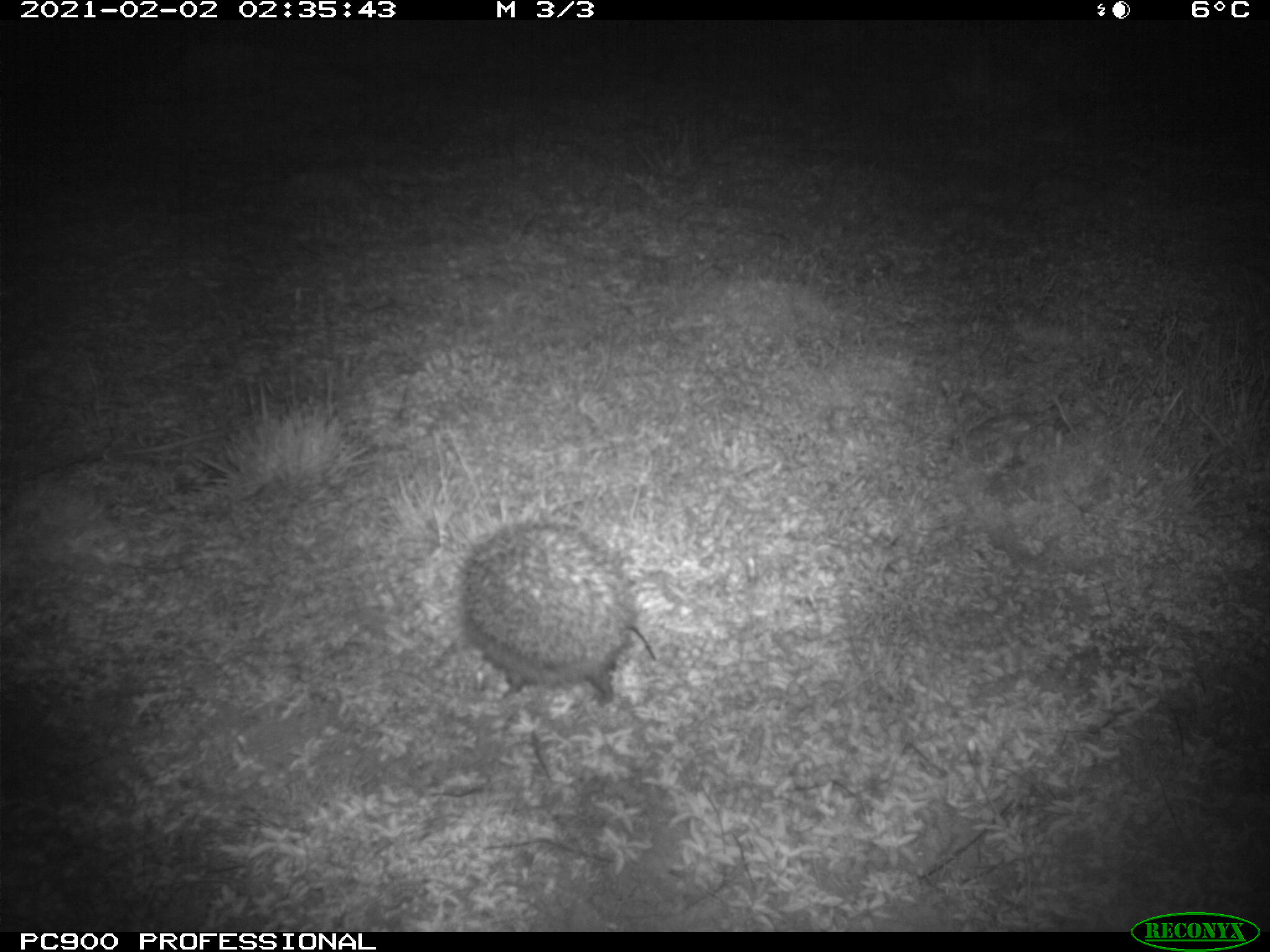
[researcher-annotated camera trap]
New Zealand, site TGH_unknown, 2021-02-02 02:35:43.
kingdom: Animalia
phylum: Chordata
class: Mammalia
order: Eulipotyphla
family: Erinaceidae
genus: Erinaceus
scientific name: Erinaceus europaeus europaeus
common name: european hedgehog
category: hedgehog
Hedgehog (european hedgehog) (Erinaceus europaeus europaeus).